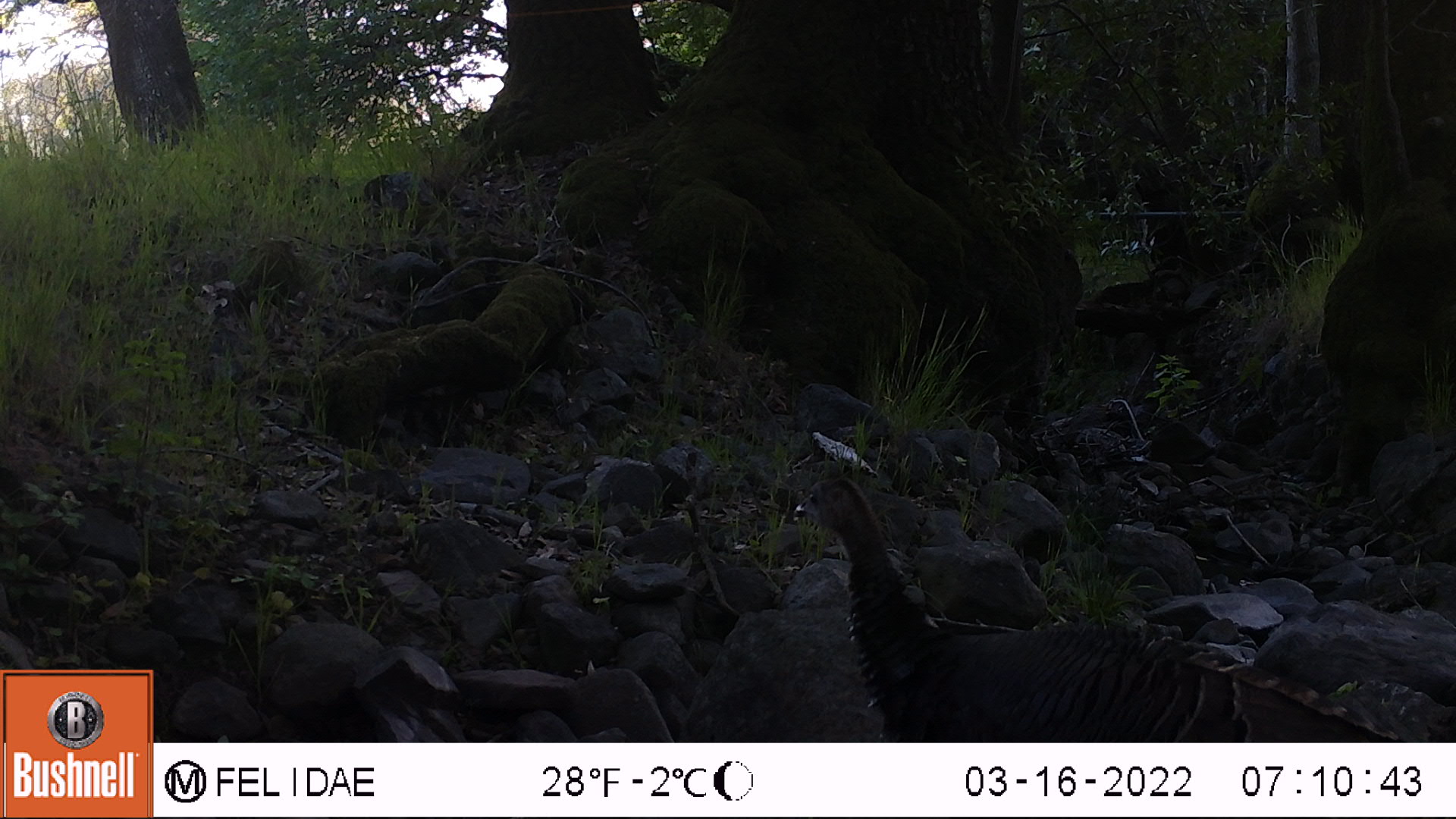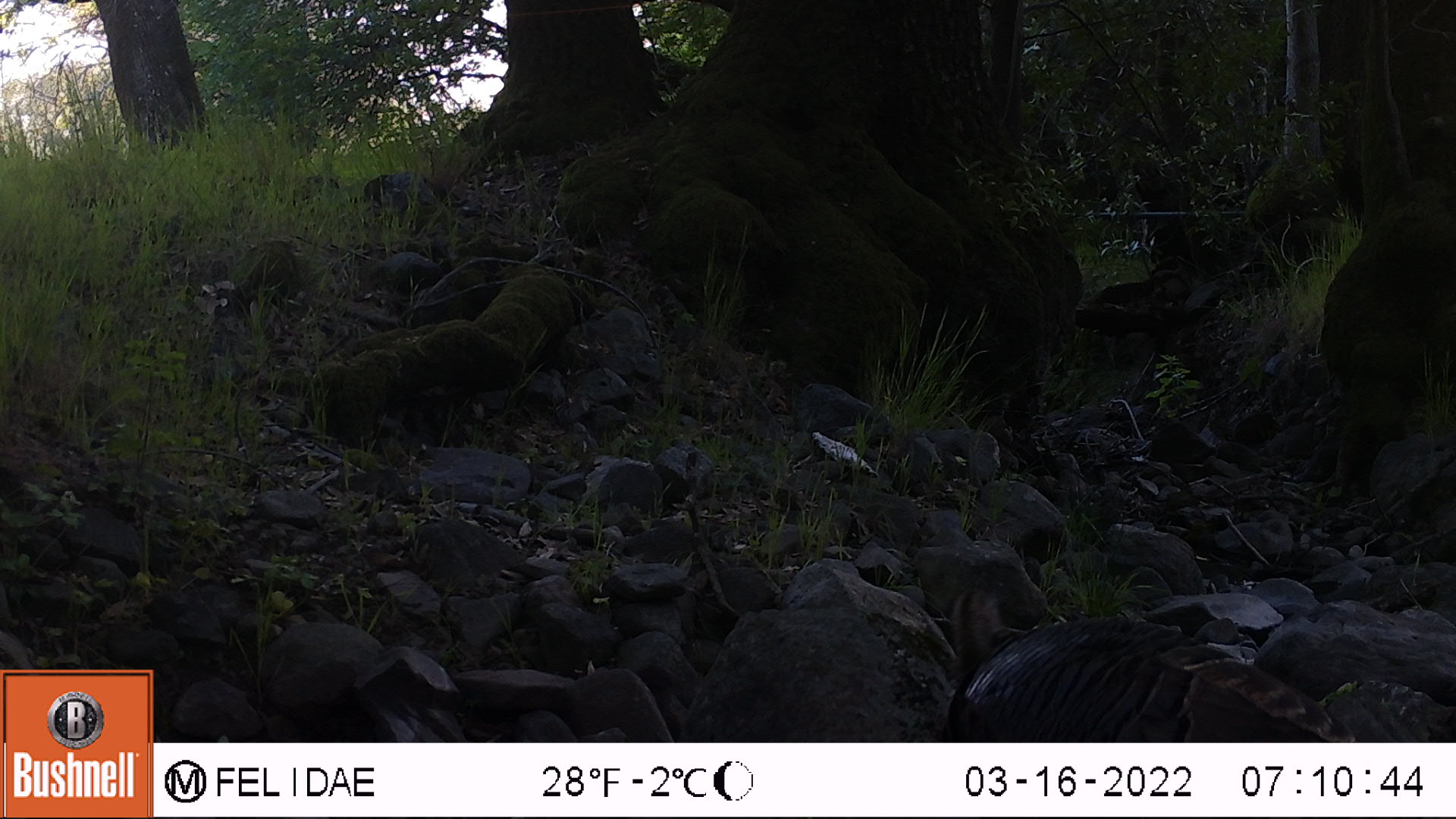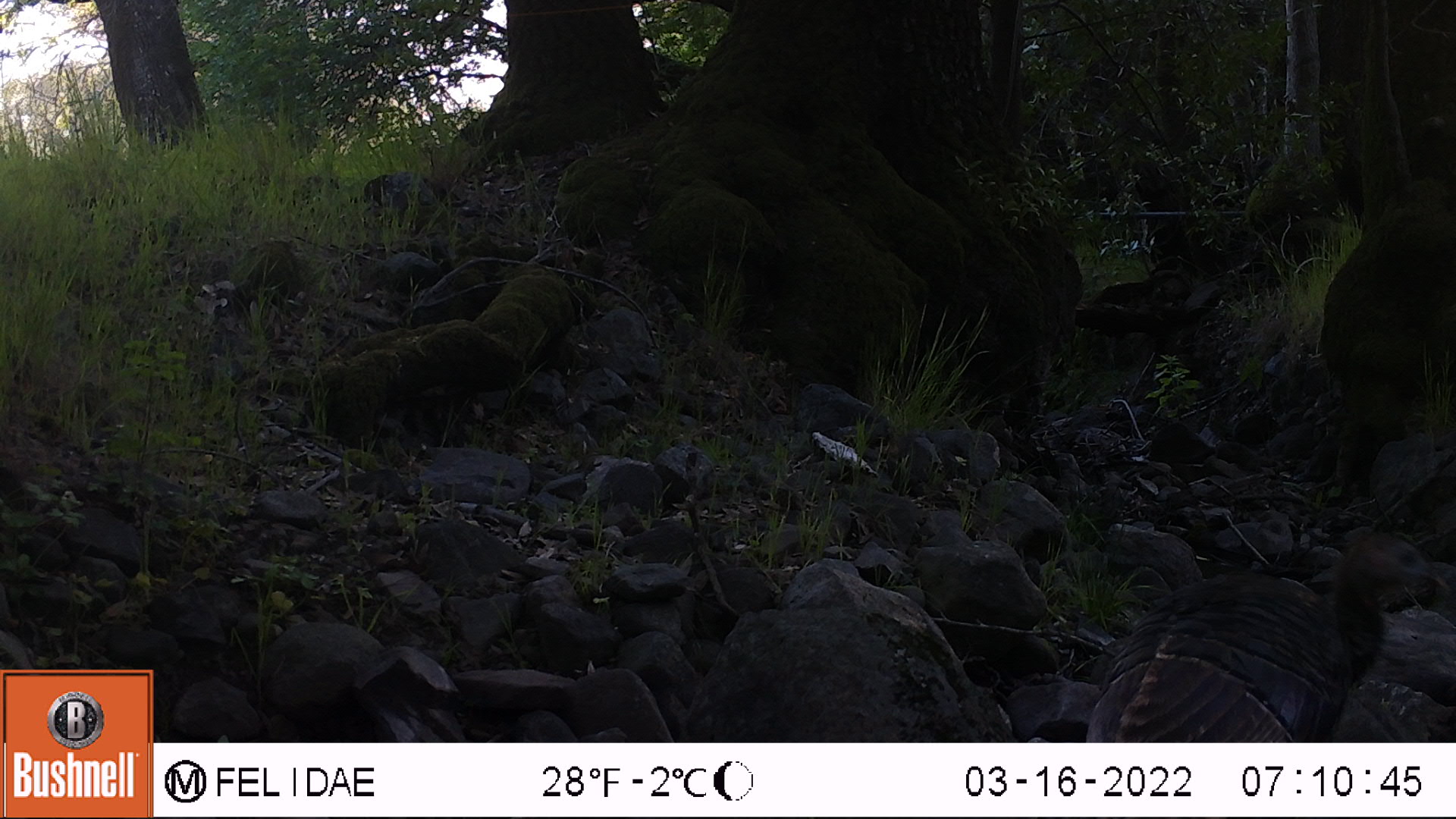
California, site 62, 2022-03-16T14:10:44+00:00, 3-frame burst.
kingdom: Animalia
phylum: Chordata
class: Aves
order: Galliformes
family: Phasianidae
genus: Meleagris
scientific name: Meleagris gallopavo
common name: turkey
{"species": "turkey (Meleagris gallopavo)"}